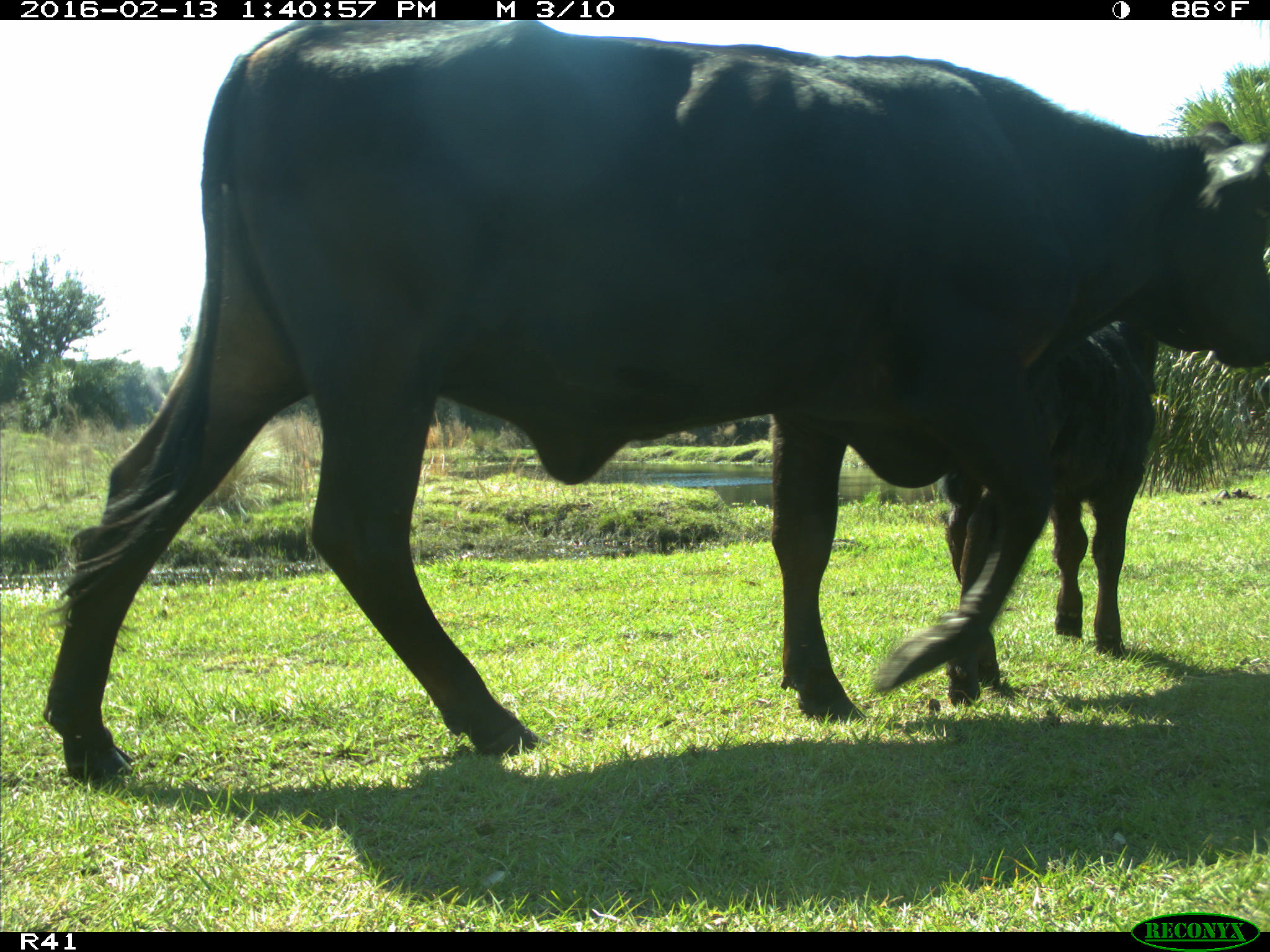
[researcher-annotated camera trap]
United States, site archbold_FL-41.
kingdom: Animalia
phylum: Chordata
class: Mammalia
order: Artiodactyla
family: Bovidae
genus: Bos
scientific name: Bos taurus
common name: domestic cow